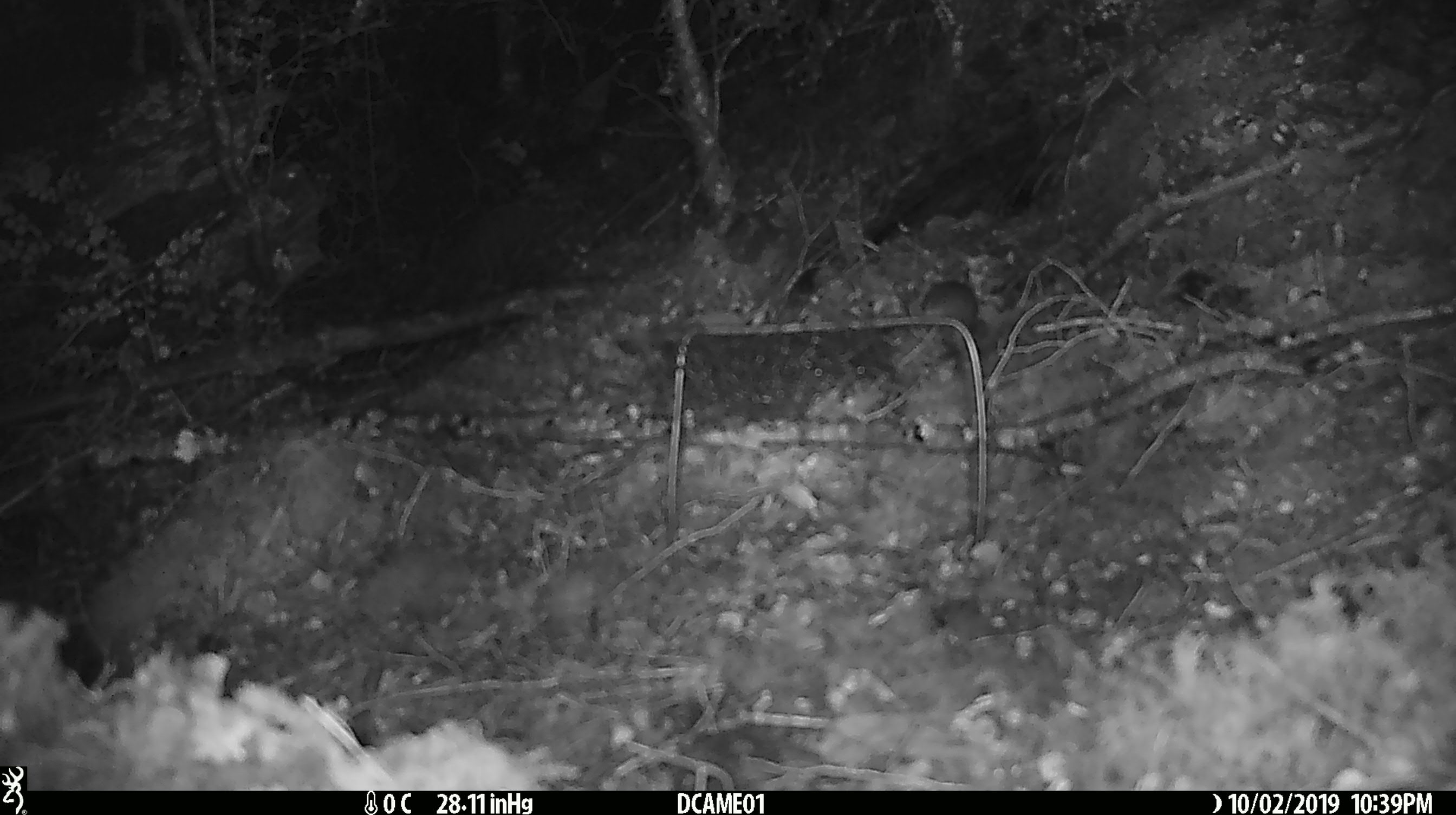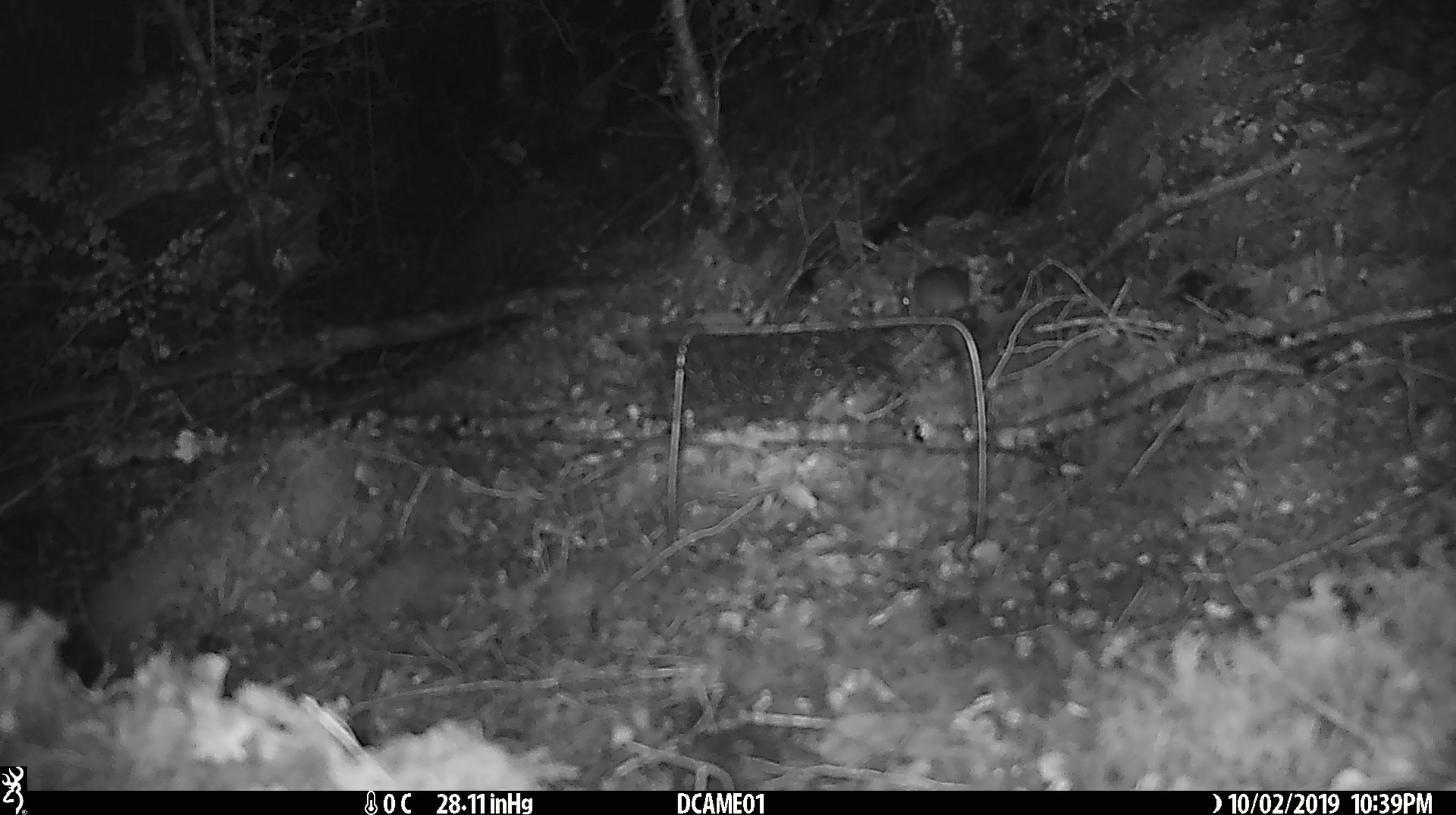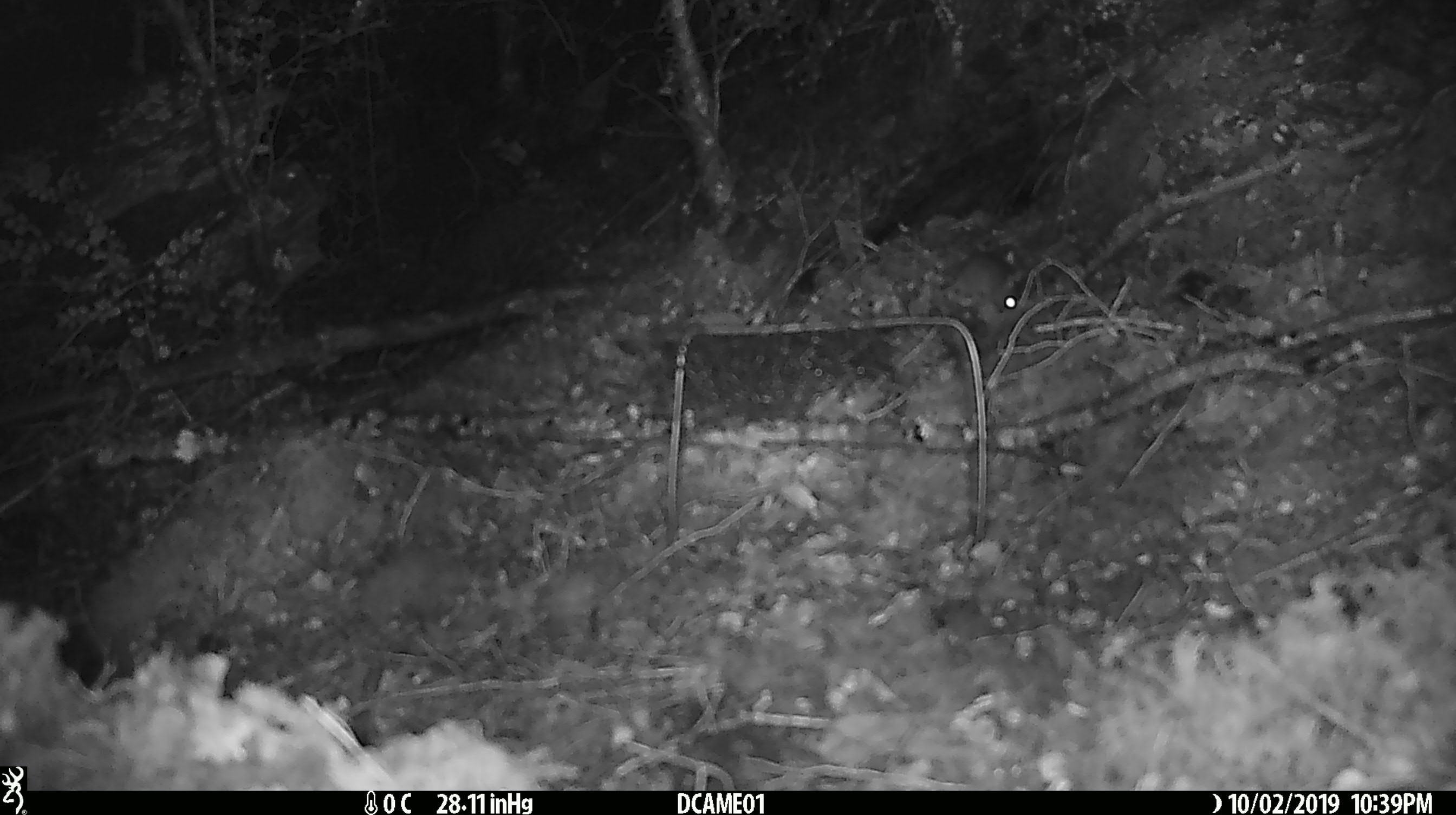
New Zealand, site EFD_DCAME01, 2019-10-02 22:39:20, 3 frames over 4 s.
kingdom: Animalia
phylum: Chordata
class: Mammalia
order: Rodentia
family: Muridae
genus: Mus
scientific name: Mus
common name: mouse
Mouse (Mus).